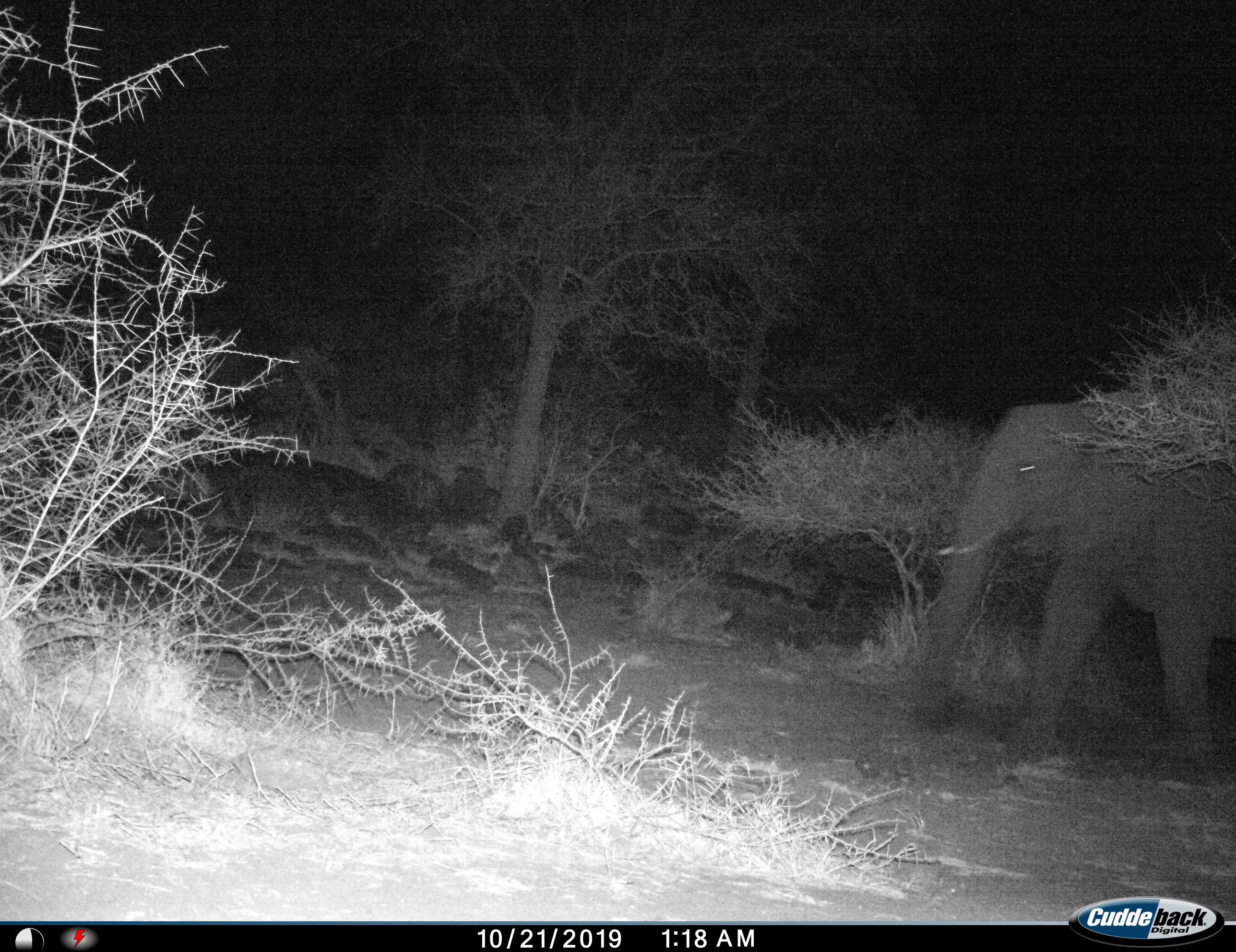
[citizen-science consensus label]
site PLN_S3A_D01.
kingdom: Animalia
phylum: Chordata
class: Mammalia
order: Proboscidea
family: Elephantidae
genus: Loxodonta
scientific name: Loxodonta africana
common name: african bush elephant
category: elephant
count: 1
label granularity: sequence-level